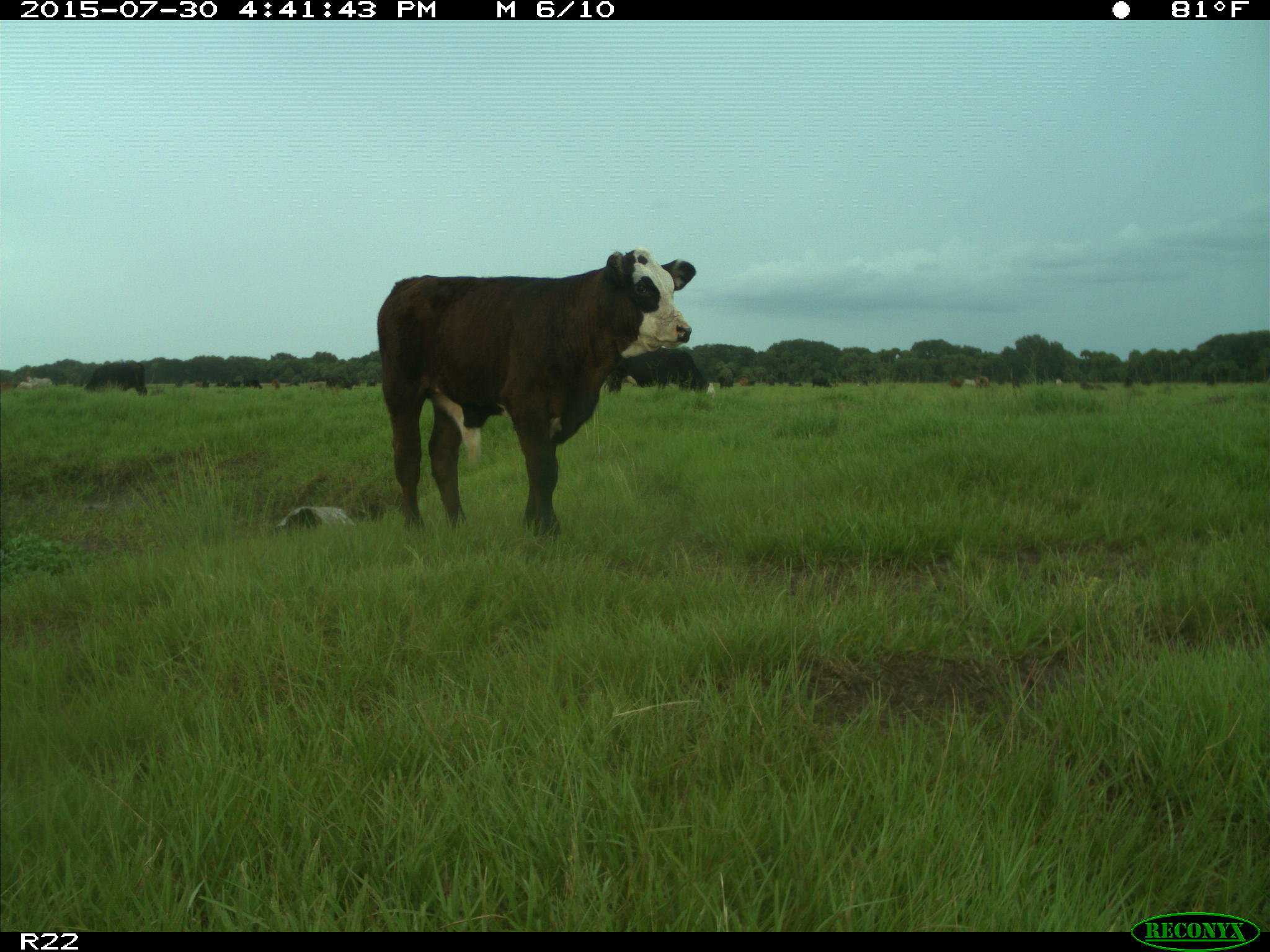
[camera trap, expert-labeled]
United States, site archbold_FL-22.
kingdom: Animalia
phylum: Chordata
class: Mammalia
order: Artiodactyla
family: Bovidae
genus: Bos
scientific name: Bos taurus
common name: domestic cow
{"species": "Bos taurus (domestic cow)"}